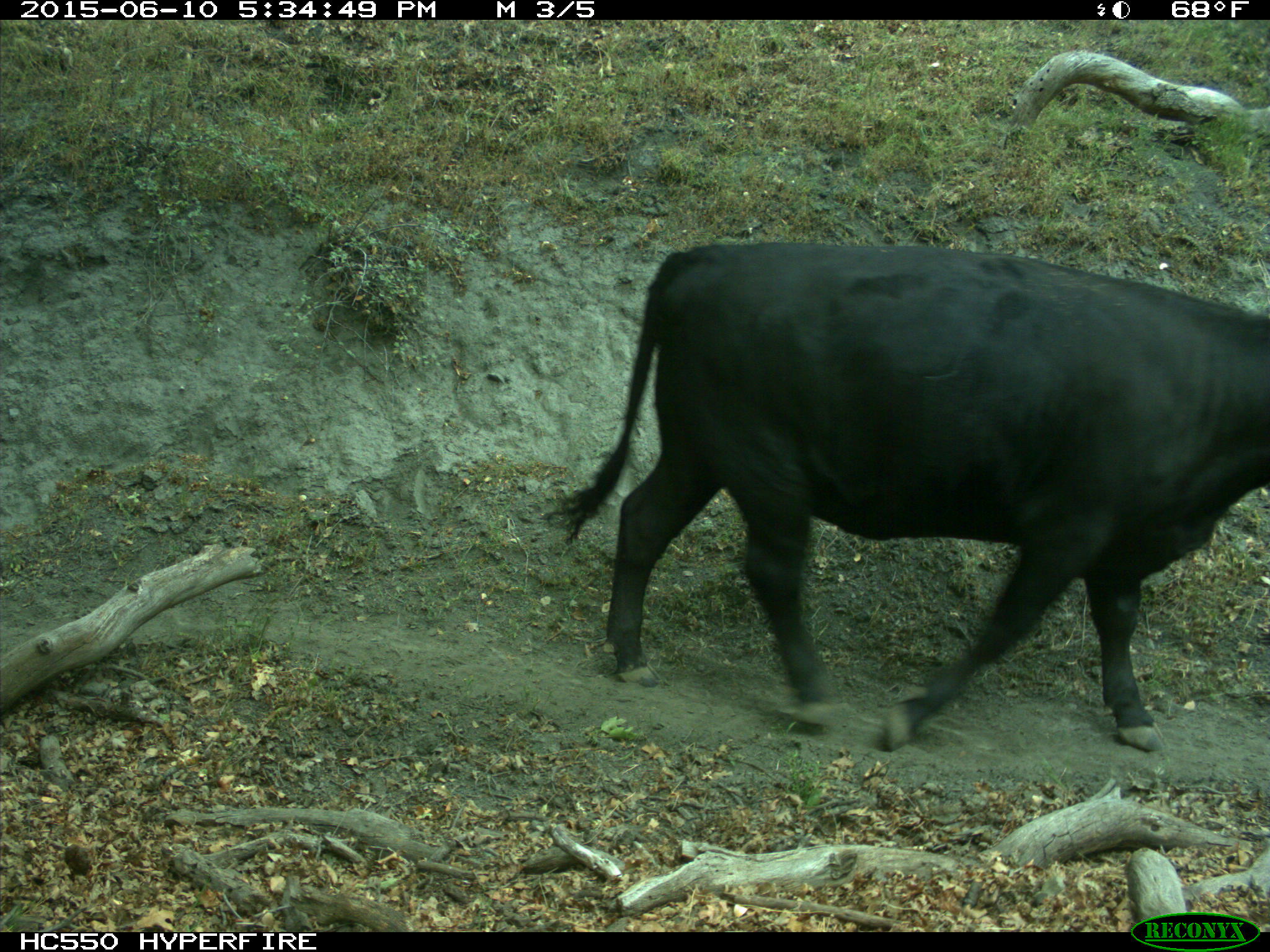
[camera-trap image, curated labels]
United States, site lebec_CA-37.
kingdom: Animalia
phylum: Chordata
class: Mammalia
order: Artiodactyla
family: Bovidae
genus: Bos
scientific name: Bos taurus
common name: domestic cow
Bos taurus (domestic cow).